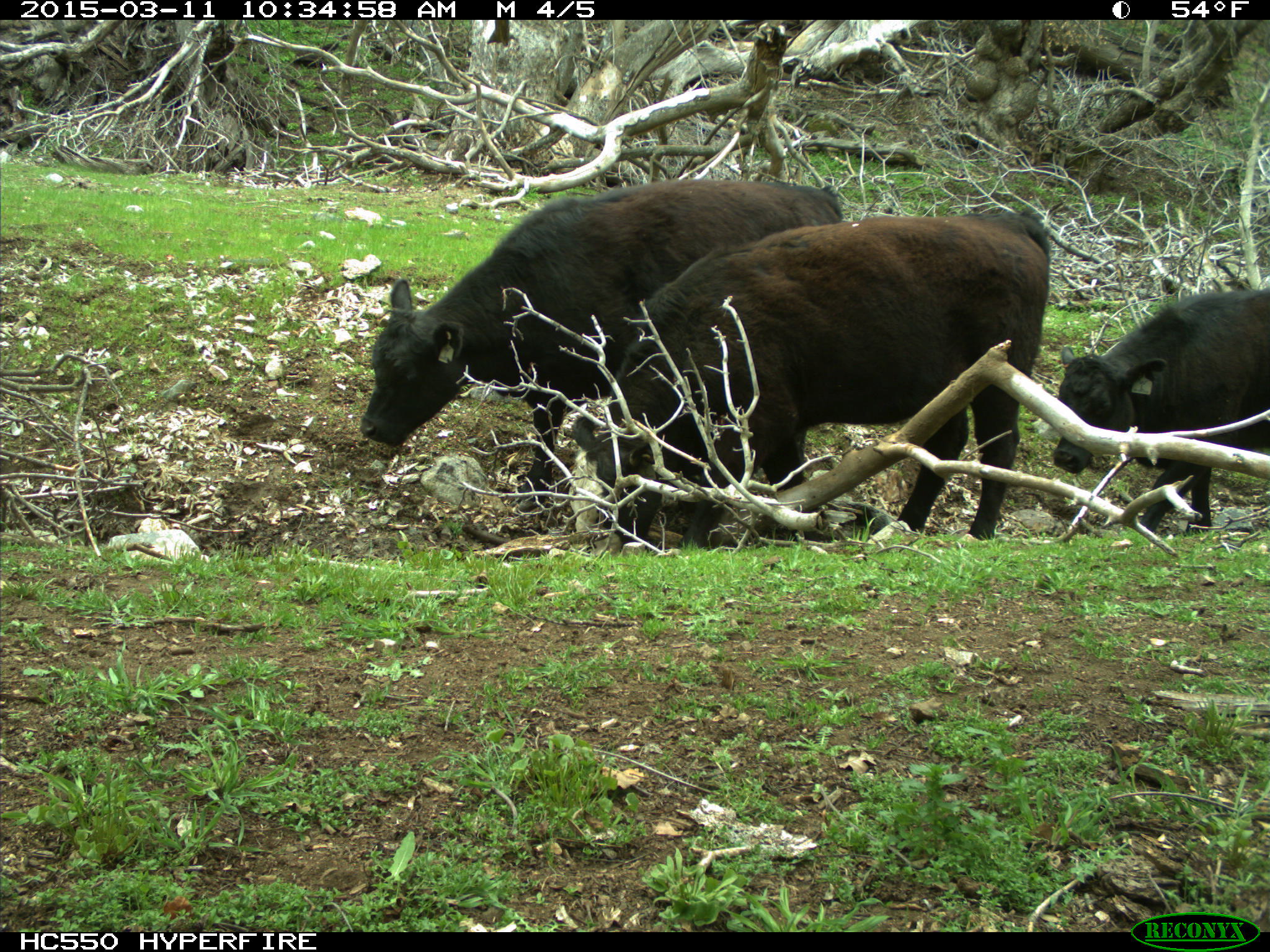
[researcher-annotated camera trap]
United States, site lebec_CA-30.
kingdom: Animalia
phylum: Chordata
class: Mammalia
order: Artiodactyla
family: Bovidae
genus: Bos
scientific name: Bos taurus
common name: domestic cow